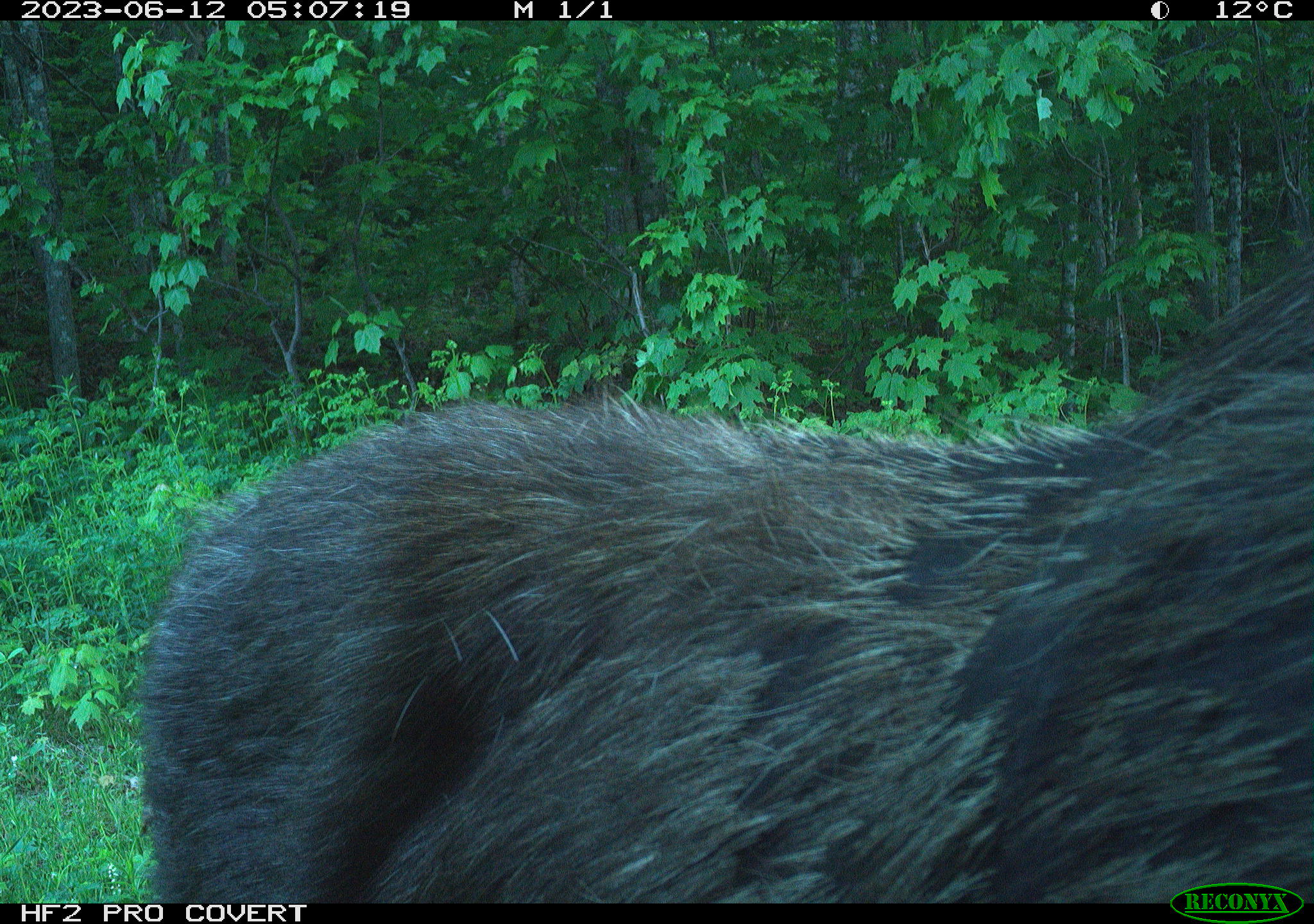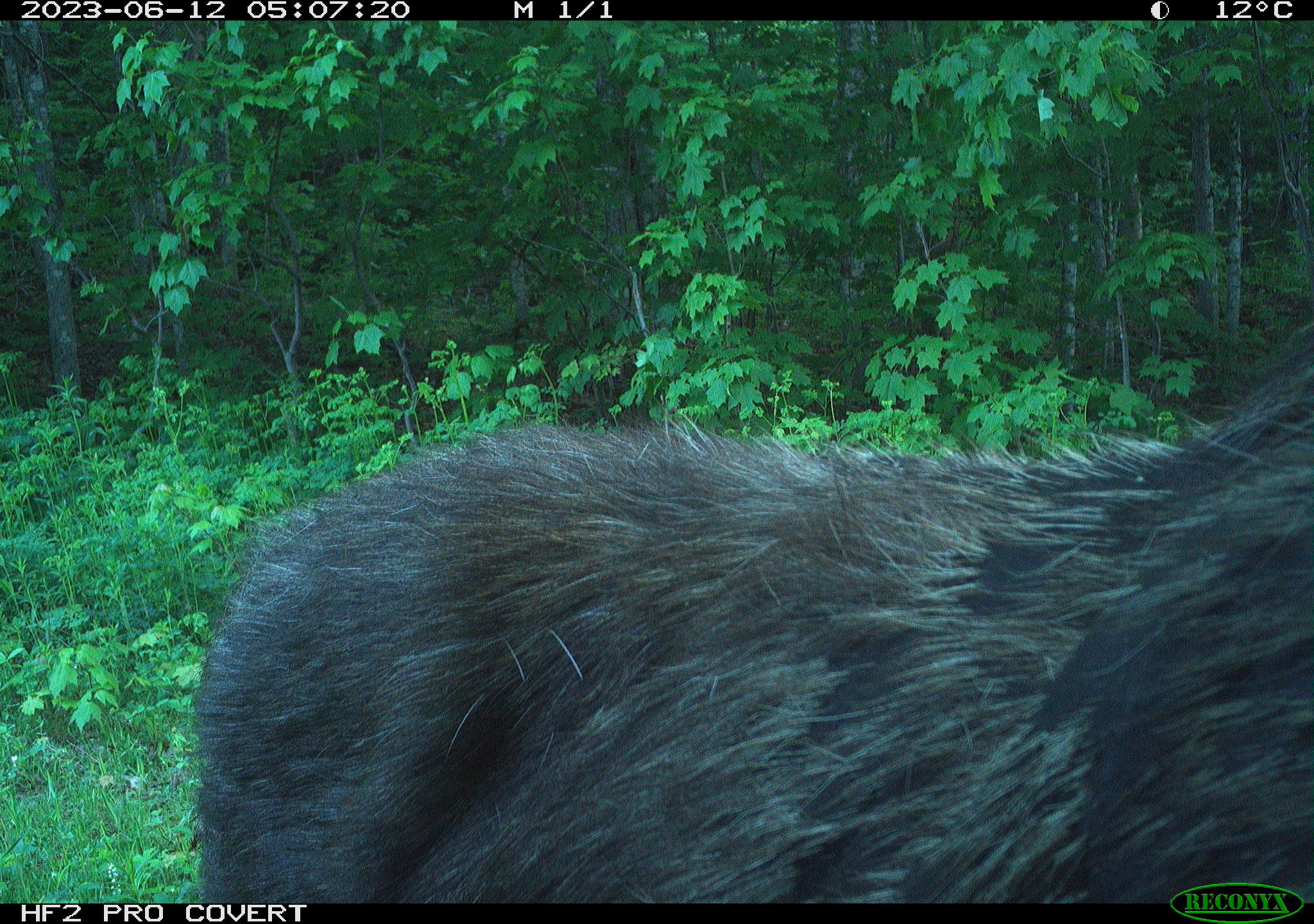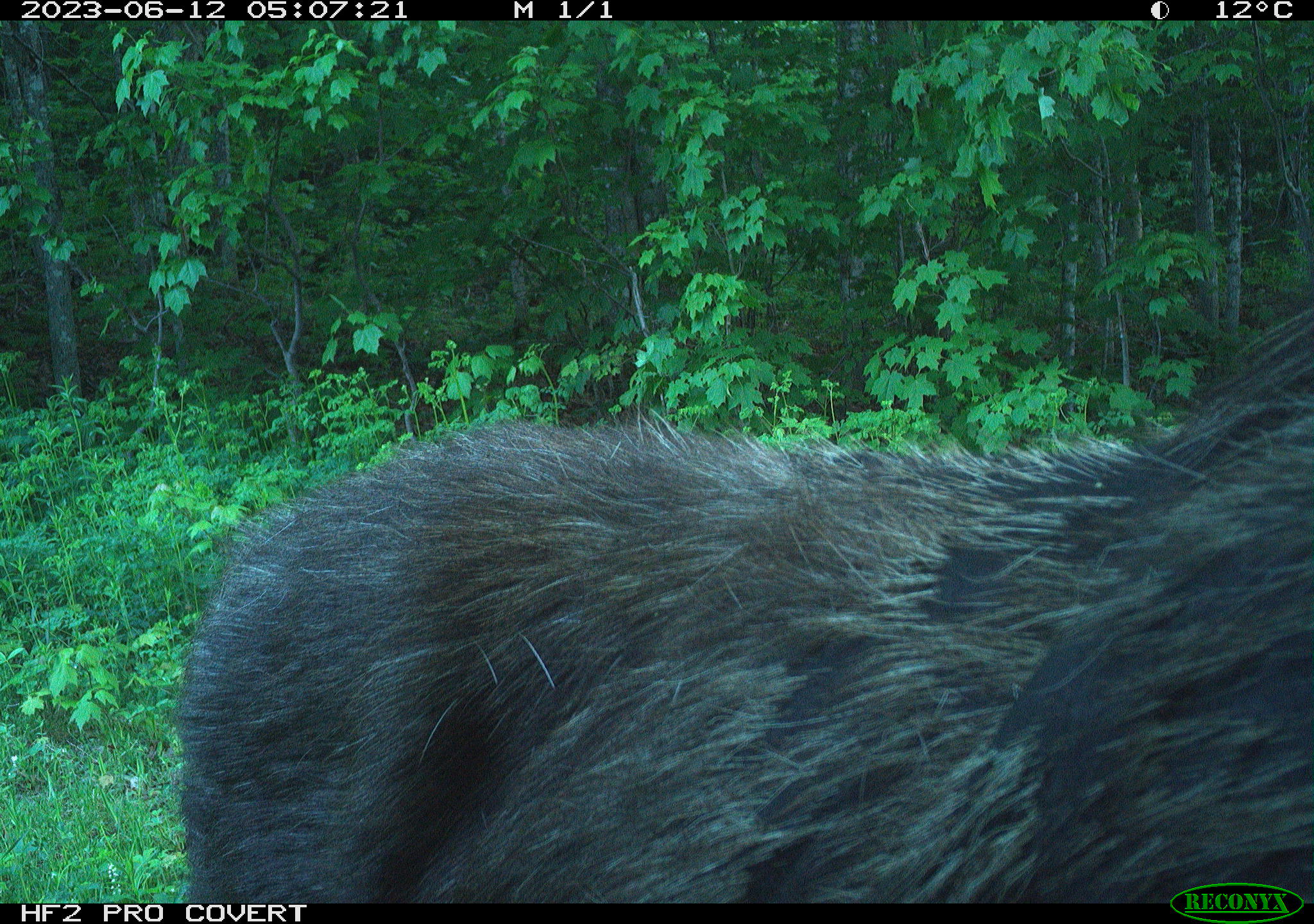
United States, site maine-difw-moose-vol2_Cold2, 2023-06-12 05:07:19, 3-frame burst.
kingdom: Animalia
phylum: Chordata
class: Mammalia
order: Artiodactyla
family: Cervidae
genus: Alces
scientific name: Alces alces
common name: moose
Moose (Alces alces).